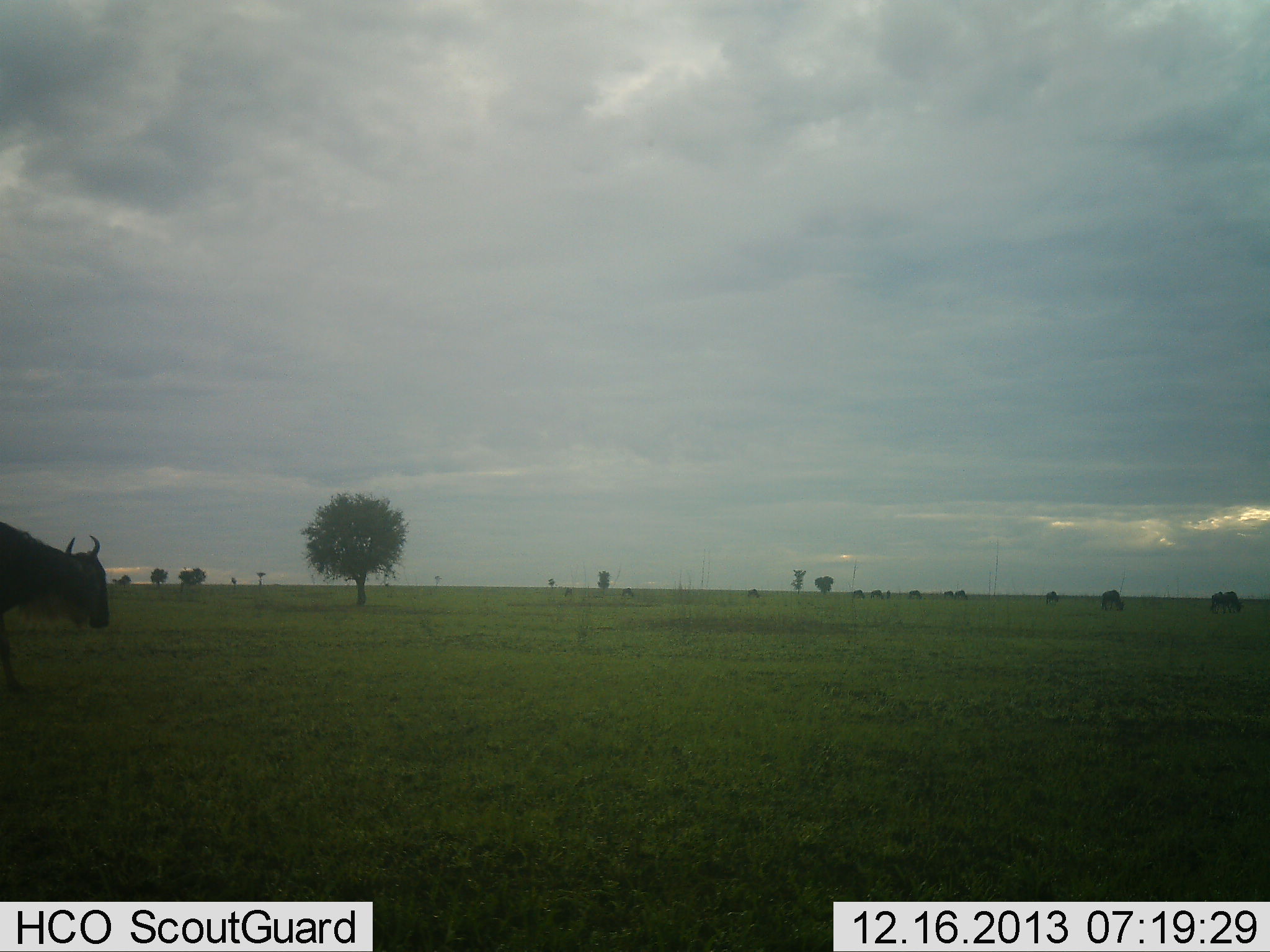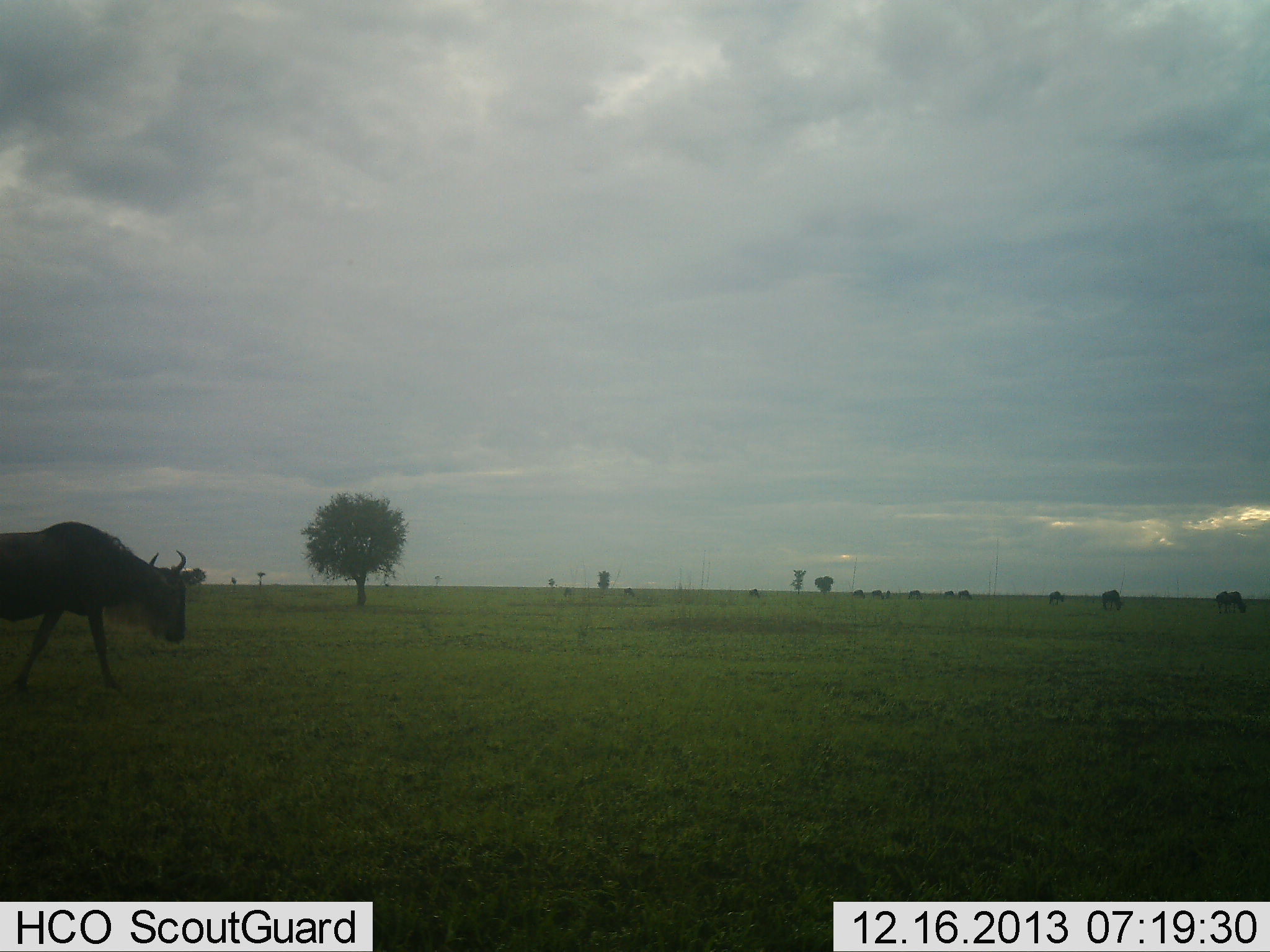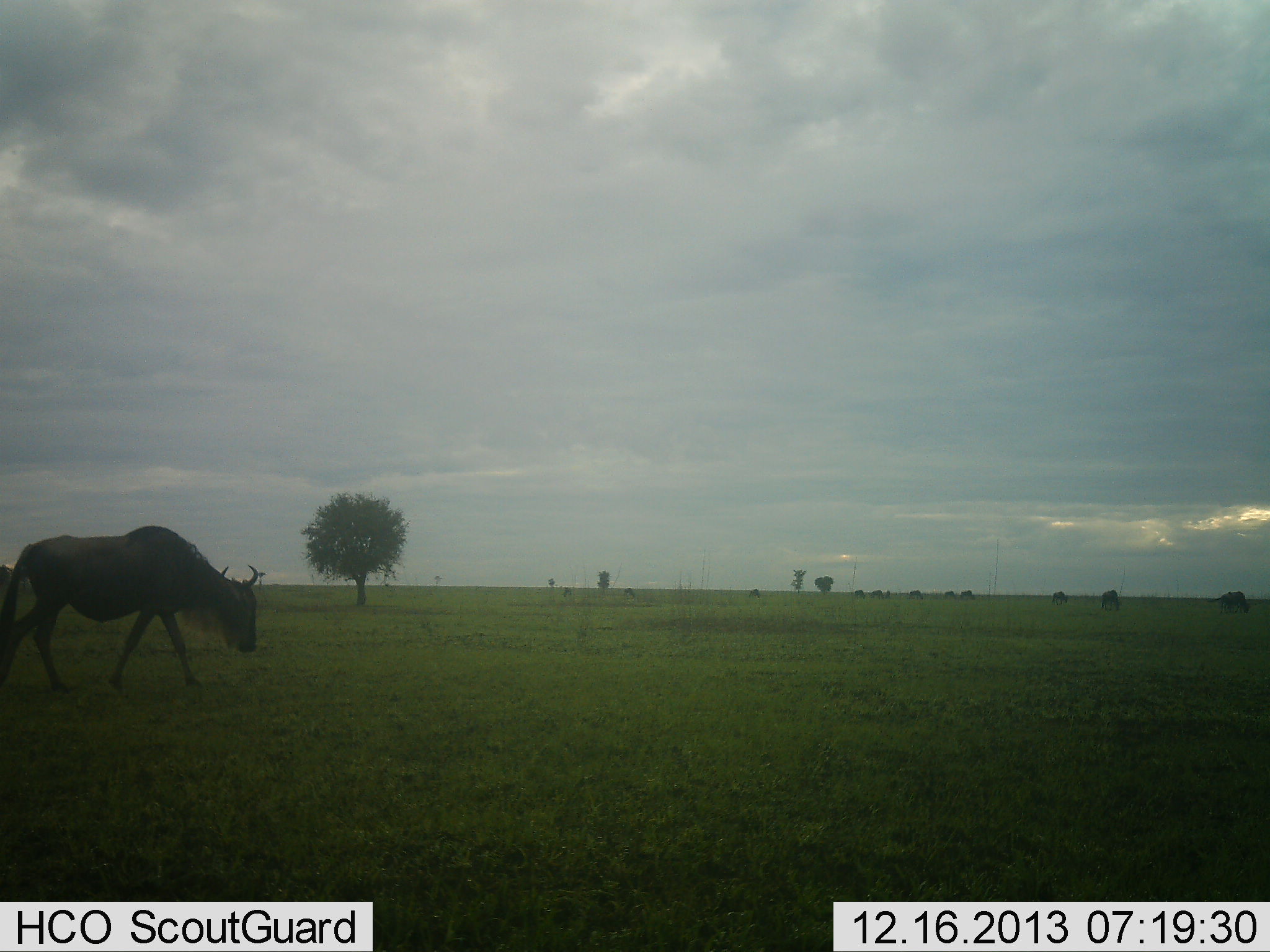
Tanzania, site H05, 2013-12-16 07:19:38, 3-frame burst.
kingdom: Animalia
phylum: Chordata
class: Mammalia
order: Artiodactyla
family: Bovidae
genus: Connochaetes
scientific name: Connochaetes taurinus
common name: blue wildebeest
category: wildebeest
Wildebeest (blue wildebeest) (Connochaetes taurinus), count 4. Behavior (volunteer vote fractions): standing 20%, resting 0%, moving 100%, interacting 0%. Young present (vote fraction): 0%. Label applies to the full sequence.